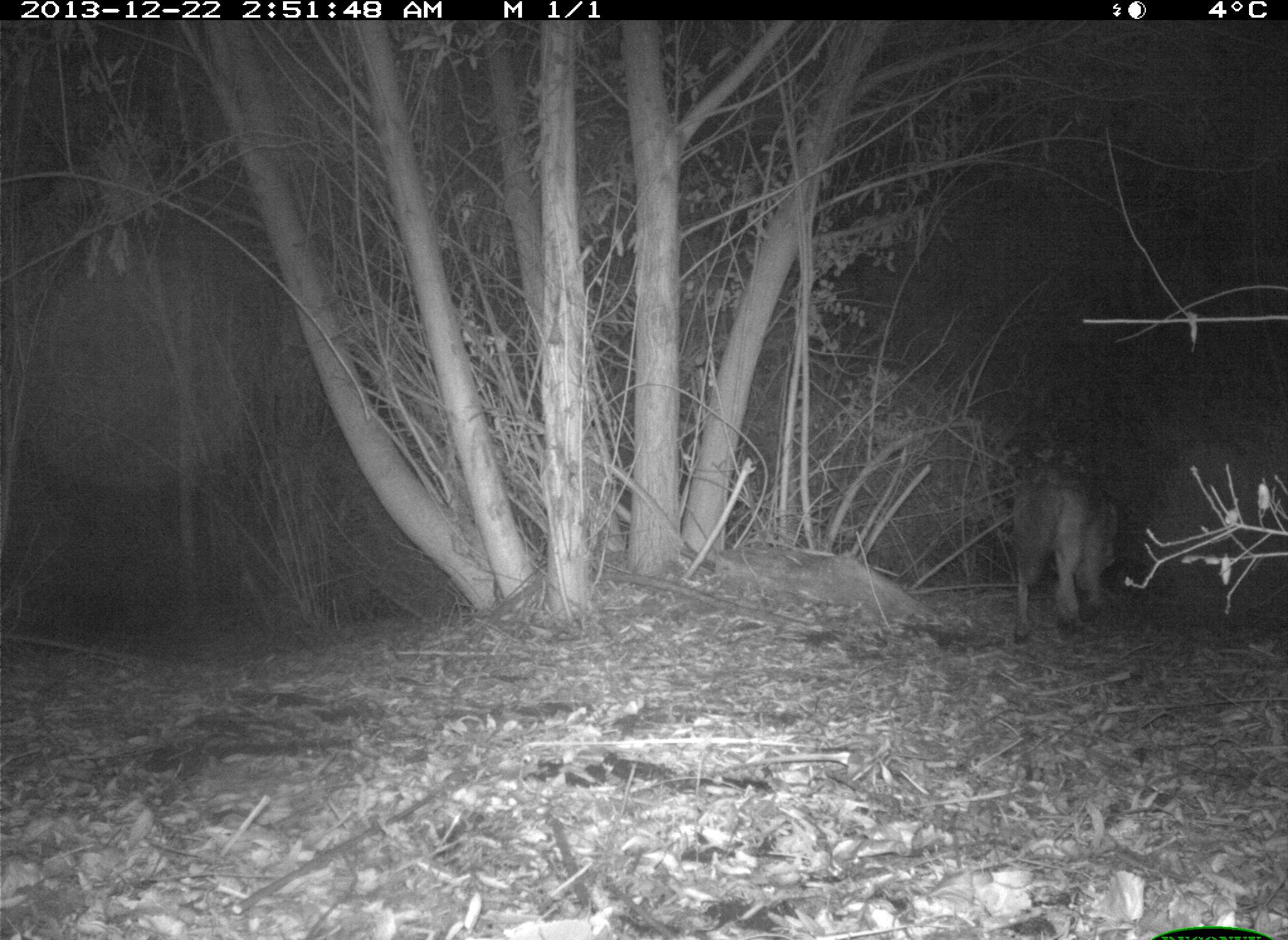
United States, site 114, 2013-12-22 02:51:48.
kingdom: Animalia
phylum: Chordata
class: Mammalia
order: Carnivora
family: Canidae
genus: Canis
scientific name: Canis latrans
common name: coyote